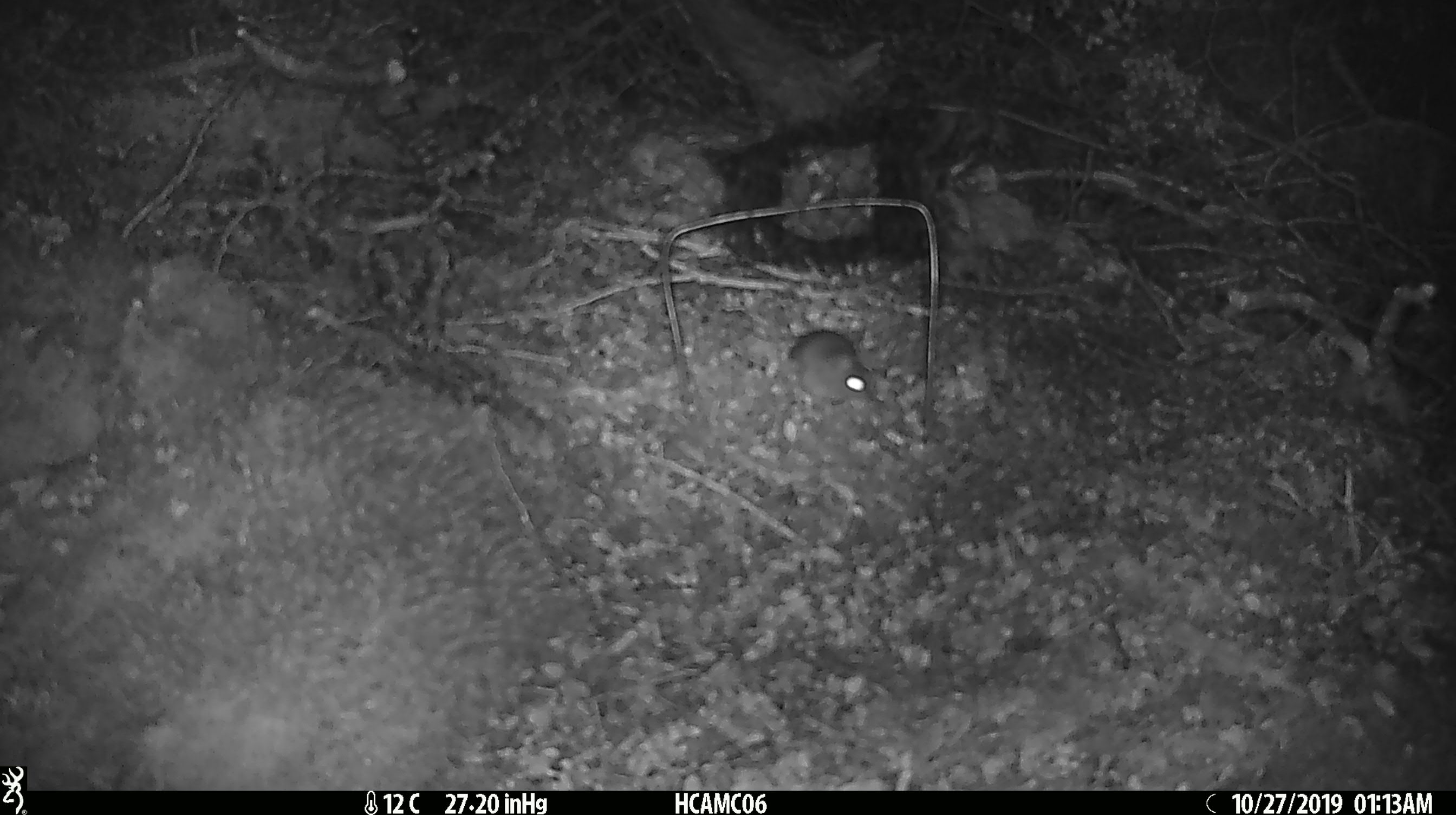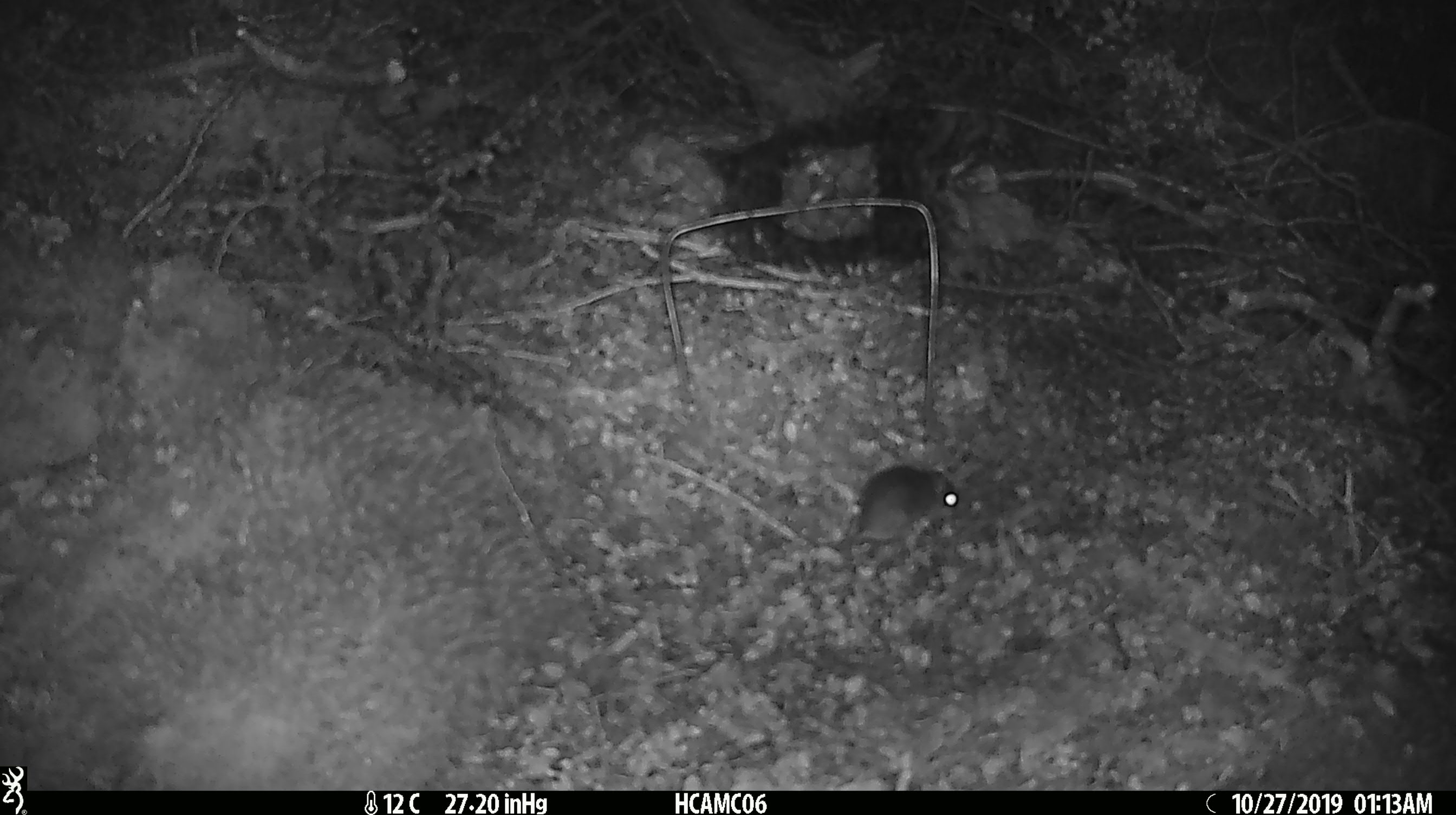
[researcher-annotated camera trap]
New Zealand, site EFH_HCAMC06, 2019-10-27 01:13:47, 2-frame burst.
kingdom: Animalia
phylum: Chordata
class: Mammalia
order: Rodentia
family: Muridae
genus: Mus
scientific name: Mus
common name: mouse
Mouse (Mus).